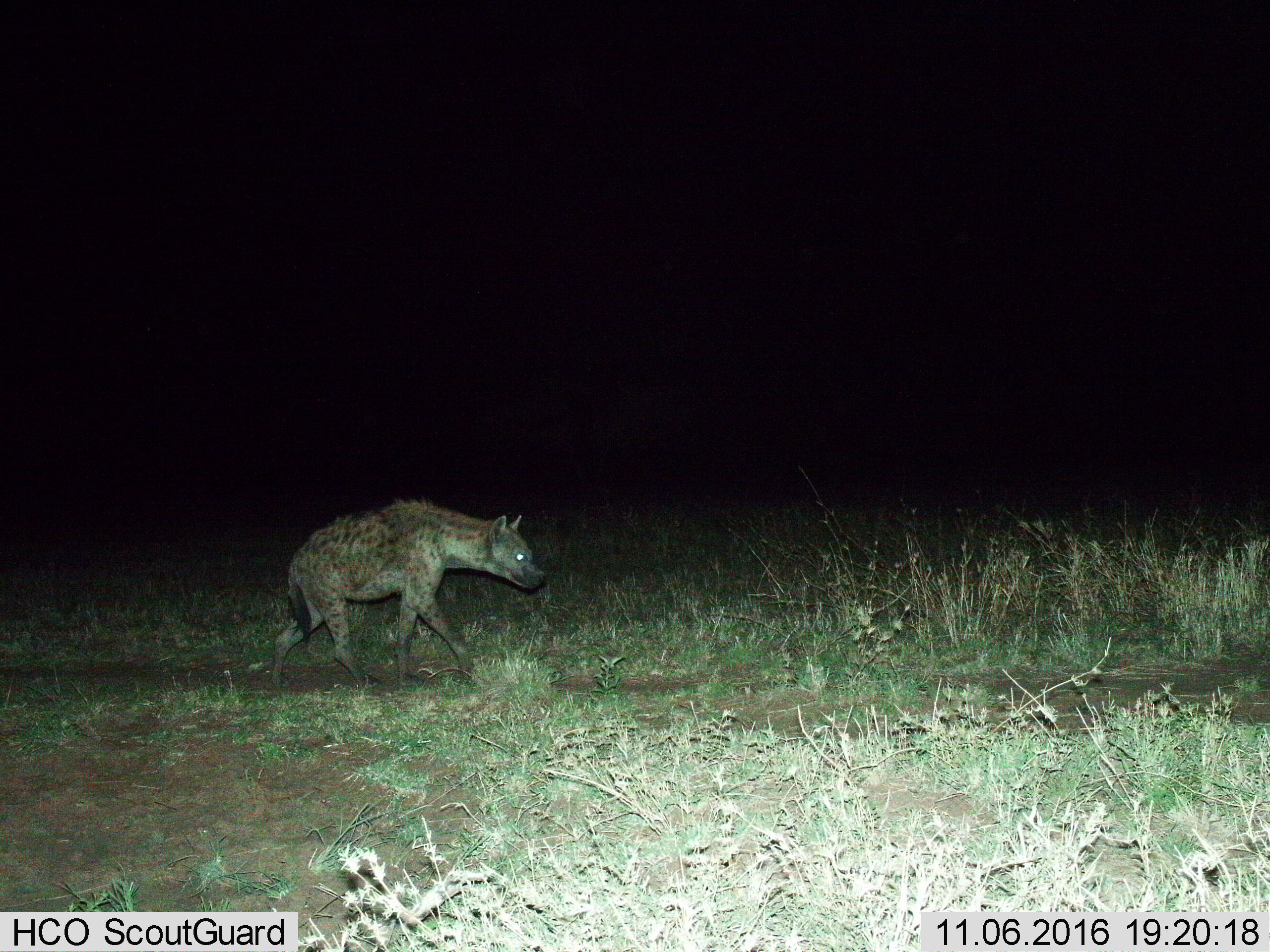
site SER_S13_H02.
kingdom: Animalia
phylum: Chordata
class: Mammalia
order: Carnivora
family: Hyaenidae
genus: Crocuta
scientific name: Crocuta crocuta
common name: spotted hyena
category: hyenaspotted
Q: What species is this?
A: Hyenaspotted (spotted hyena) (Crocuta crocuta).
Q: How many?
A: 1.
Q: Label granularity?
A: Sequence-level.